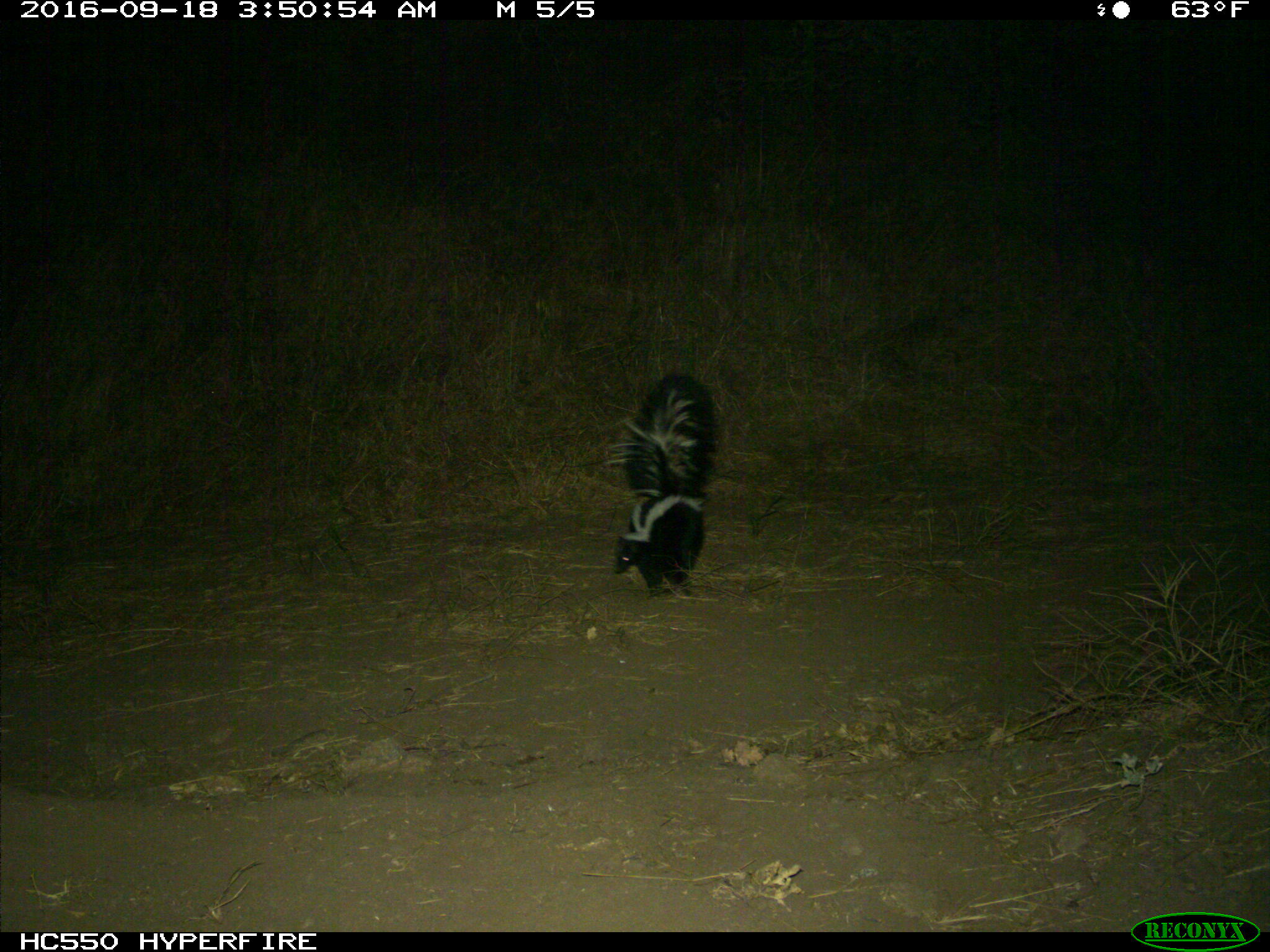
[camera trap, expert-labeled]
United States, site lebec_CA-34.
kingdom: Animalia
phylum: Chordata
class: Mammalia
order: Carnivora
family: Mephitidae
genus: Mephitis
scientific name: Mephitis mephitis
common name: striped skunk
Mephitis mephitis (striped skunk).